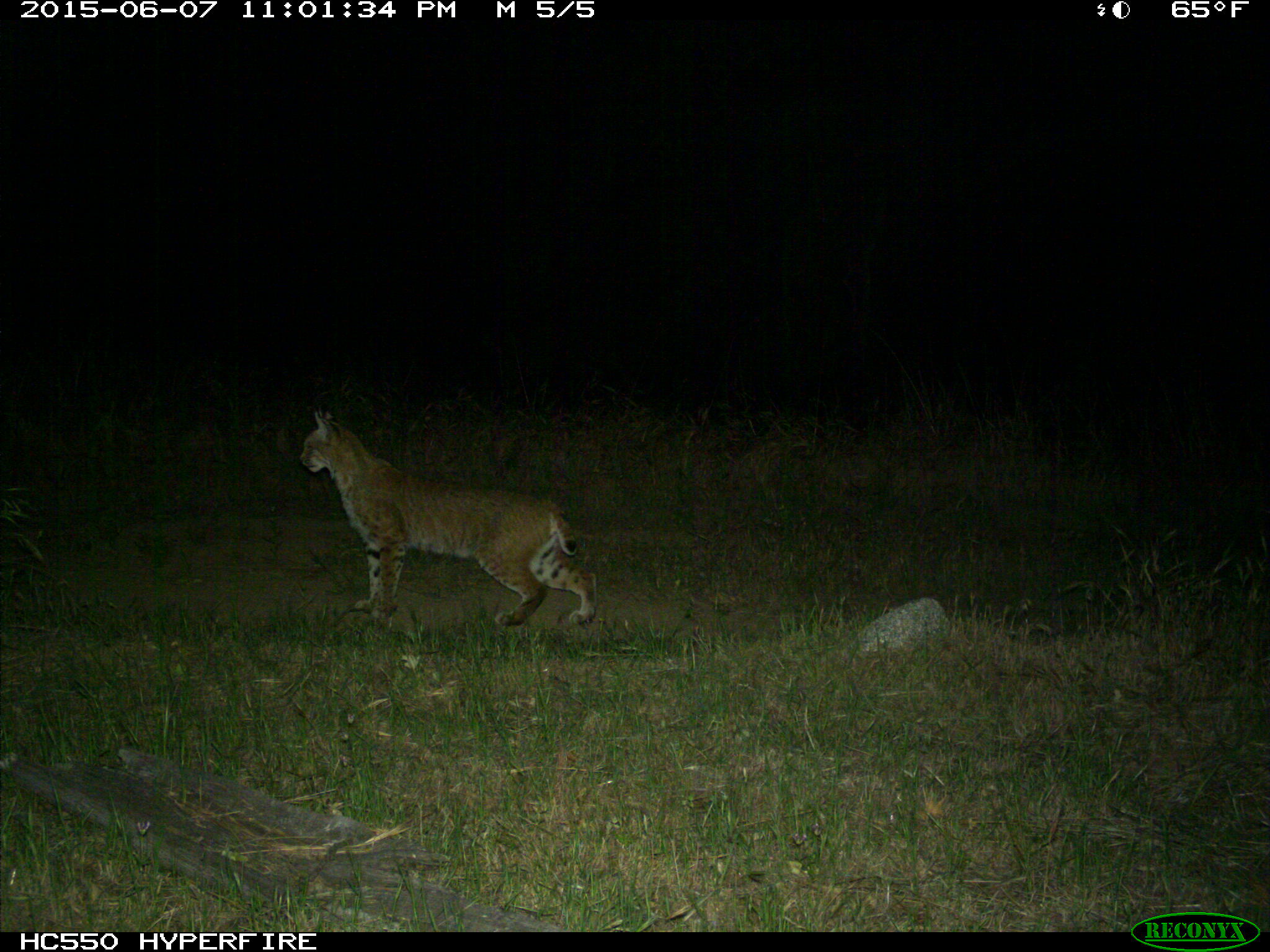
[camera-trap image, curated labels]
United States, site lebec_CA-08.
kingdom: Animalia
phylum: Chordata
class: Mammalia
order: Carnivora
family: Felidae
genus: Lynx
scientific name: Lynx rufus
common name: bobcat